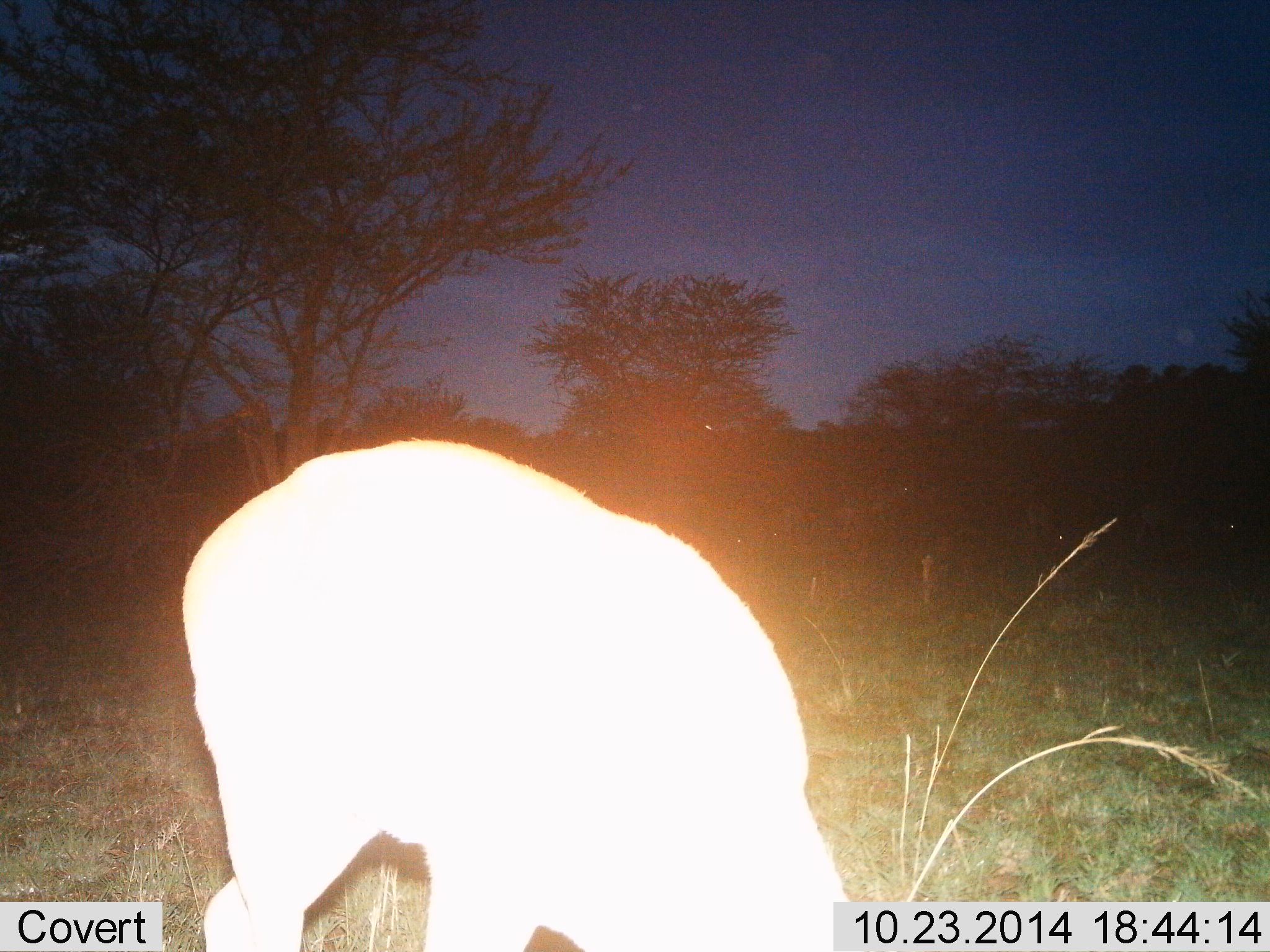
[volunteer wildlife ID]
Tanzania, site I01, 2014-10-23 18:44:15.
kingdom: Animalia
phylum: Chordata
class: Mammalia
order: Artiodactyla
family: Bovidae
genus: Eudorcas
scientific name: Eudorcas thomsonii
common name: thomson's gazelle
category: gazellethomsons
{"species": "gazellethomsons (thomson's gazelle) (Eudorcas thomsonii)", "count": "1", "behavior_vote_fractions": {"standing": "33%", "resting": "0%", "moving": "0%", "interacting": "0%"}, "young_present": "0%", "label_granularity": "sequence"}